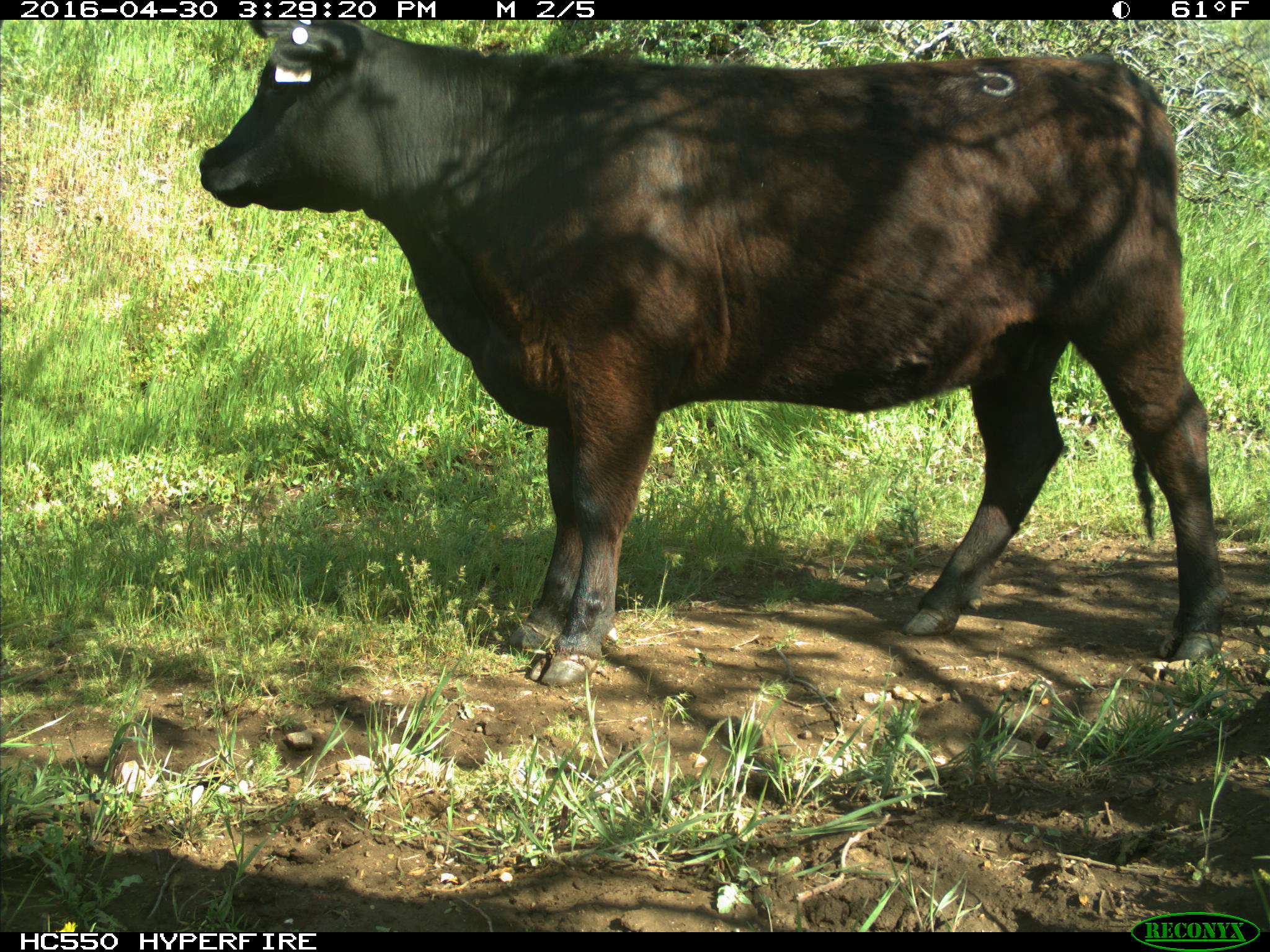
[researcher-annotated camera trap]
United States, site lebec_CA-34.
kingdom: Animalia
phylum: Chordata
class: Mammalia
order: Artiodactyla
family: Bovidae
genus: Bos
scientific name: Bos taurus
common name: domestic cow